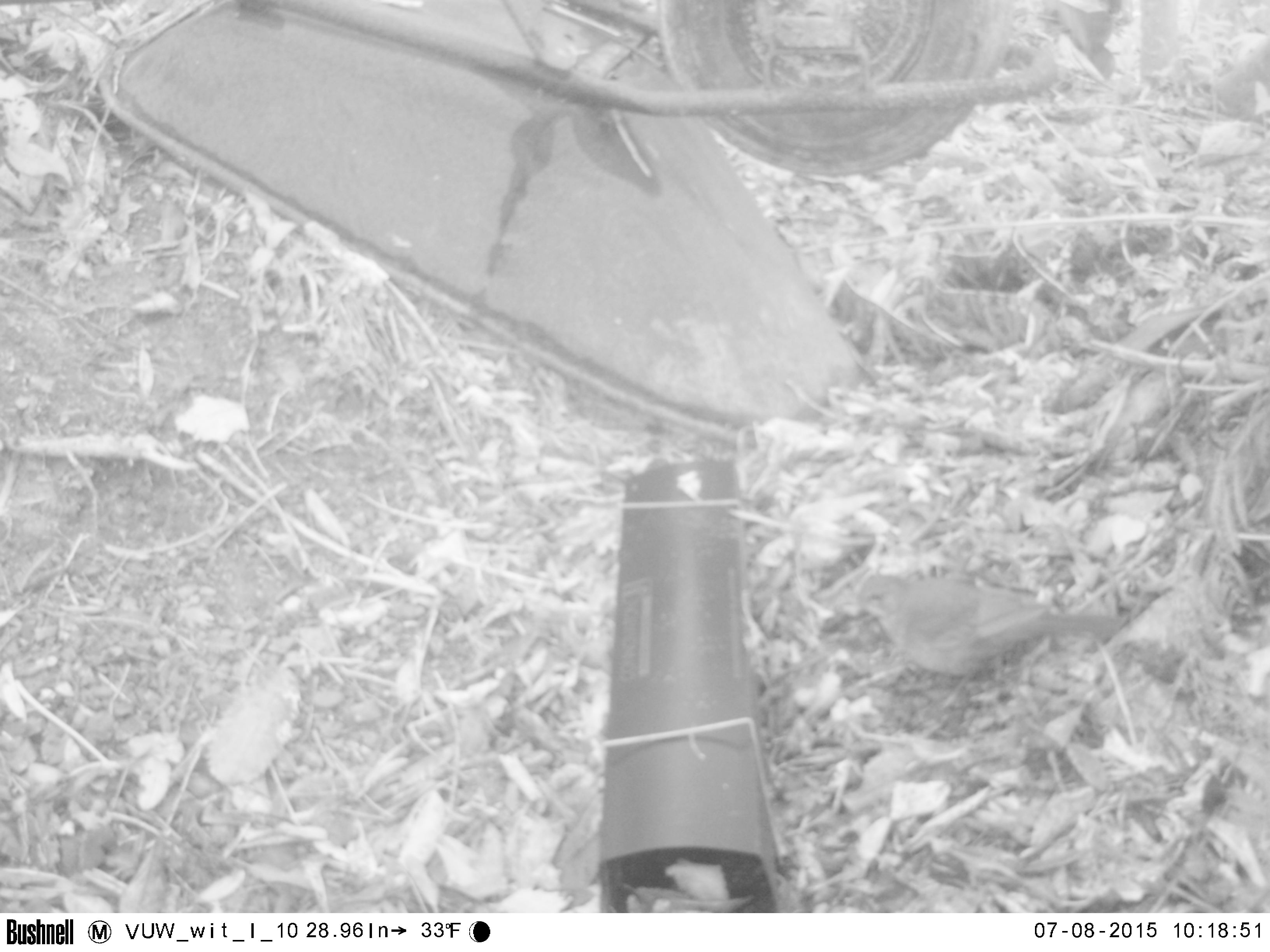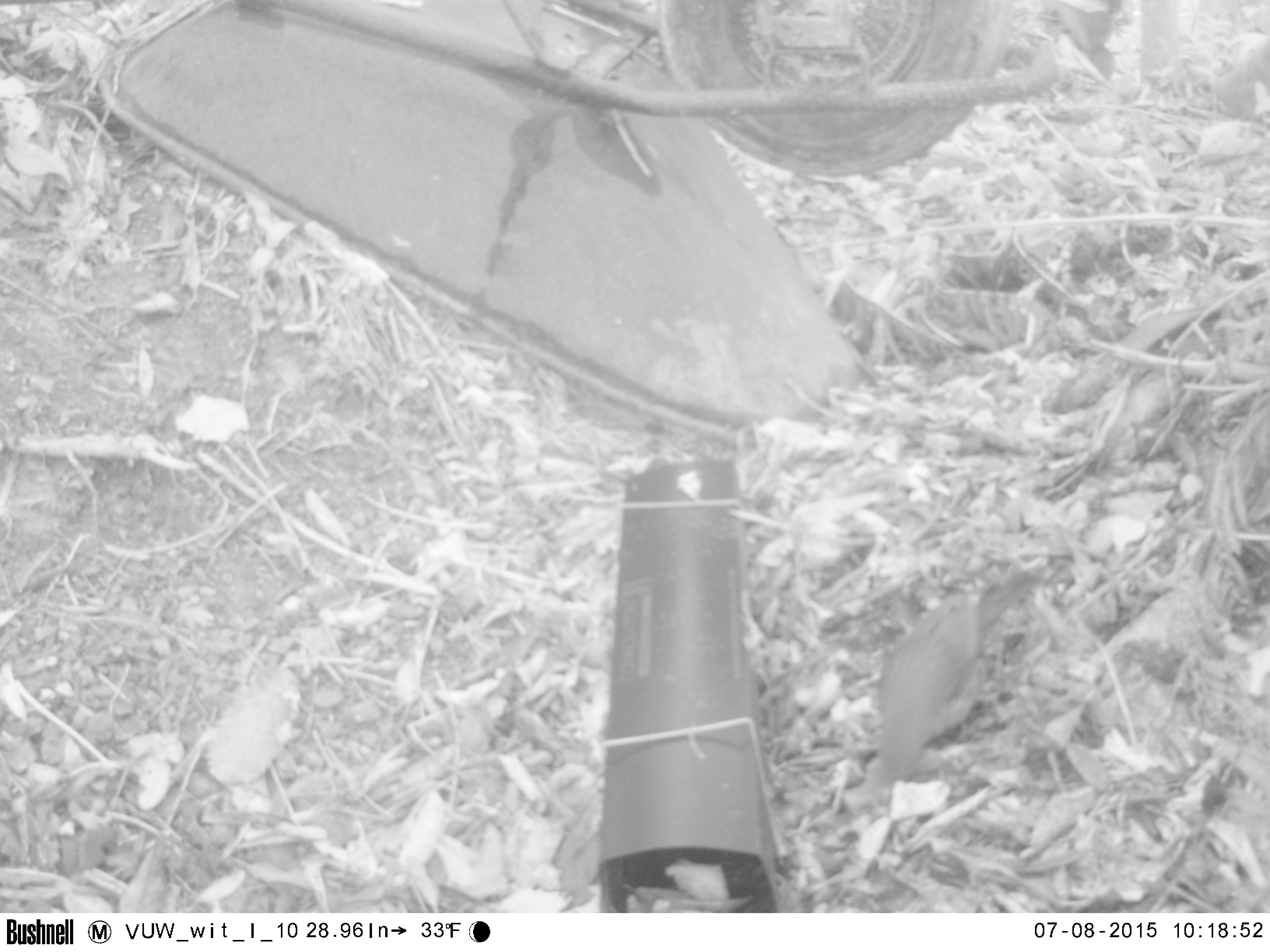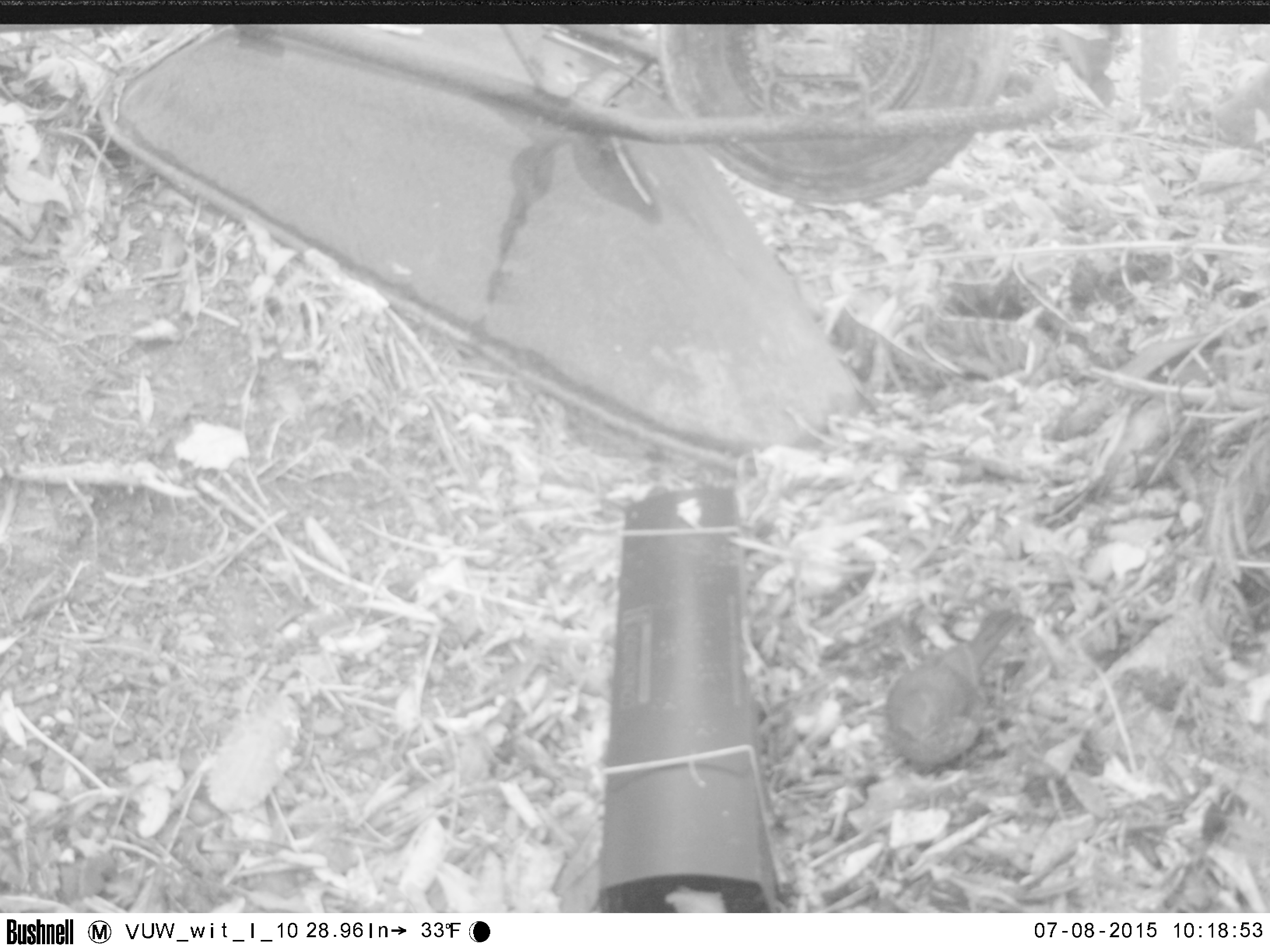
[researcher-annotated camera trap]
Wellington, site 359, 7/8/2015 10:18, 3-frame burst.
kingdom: Animalia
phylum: Chordata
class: Aves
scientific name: Aves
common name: bird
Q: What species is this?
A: Bird (Aves).